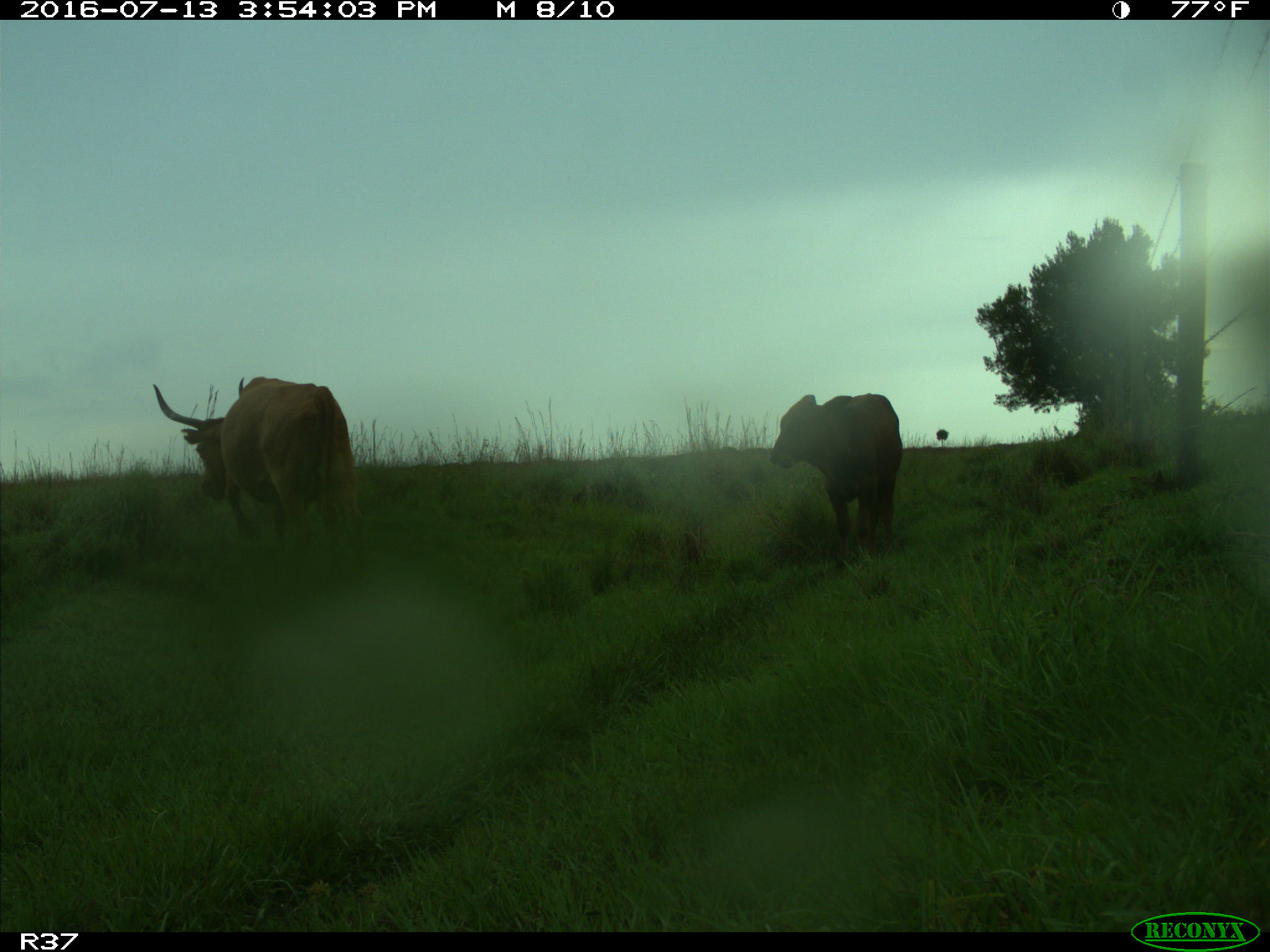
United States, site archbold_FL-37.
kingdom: Animalia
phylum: Chordata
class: Mammalia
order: Artiodactyla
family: Bovidae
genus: Bos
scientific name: Bos taurus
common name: domestic cow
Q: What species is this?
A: Bos taurus (domestic cow).